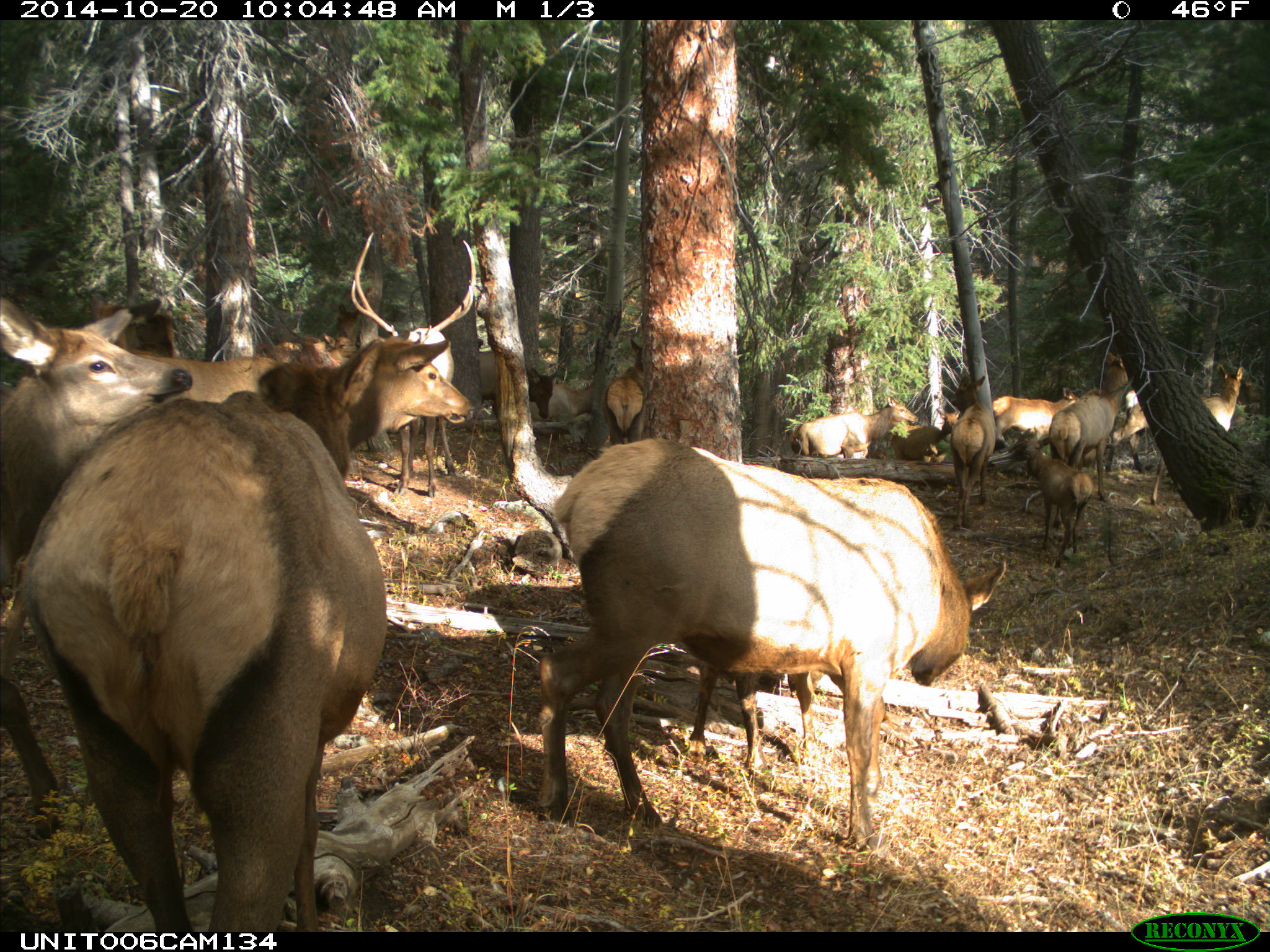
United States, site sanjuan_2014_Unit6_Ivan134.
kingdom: Animalia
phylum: Chordata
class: Mammalia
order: Artiodactyla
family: Cervidae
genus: Cervus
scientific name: Cervus elaphus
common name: red deer